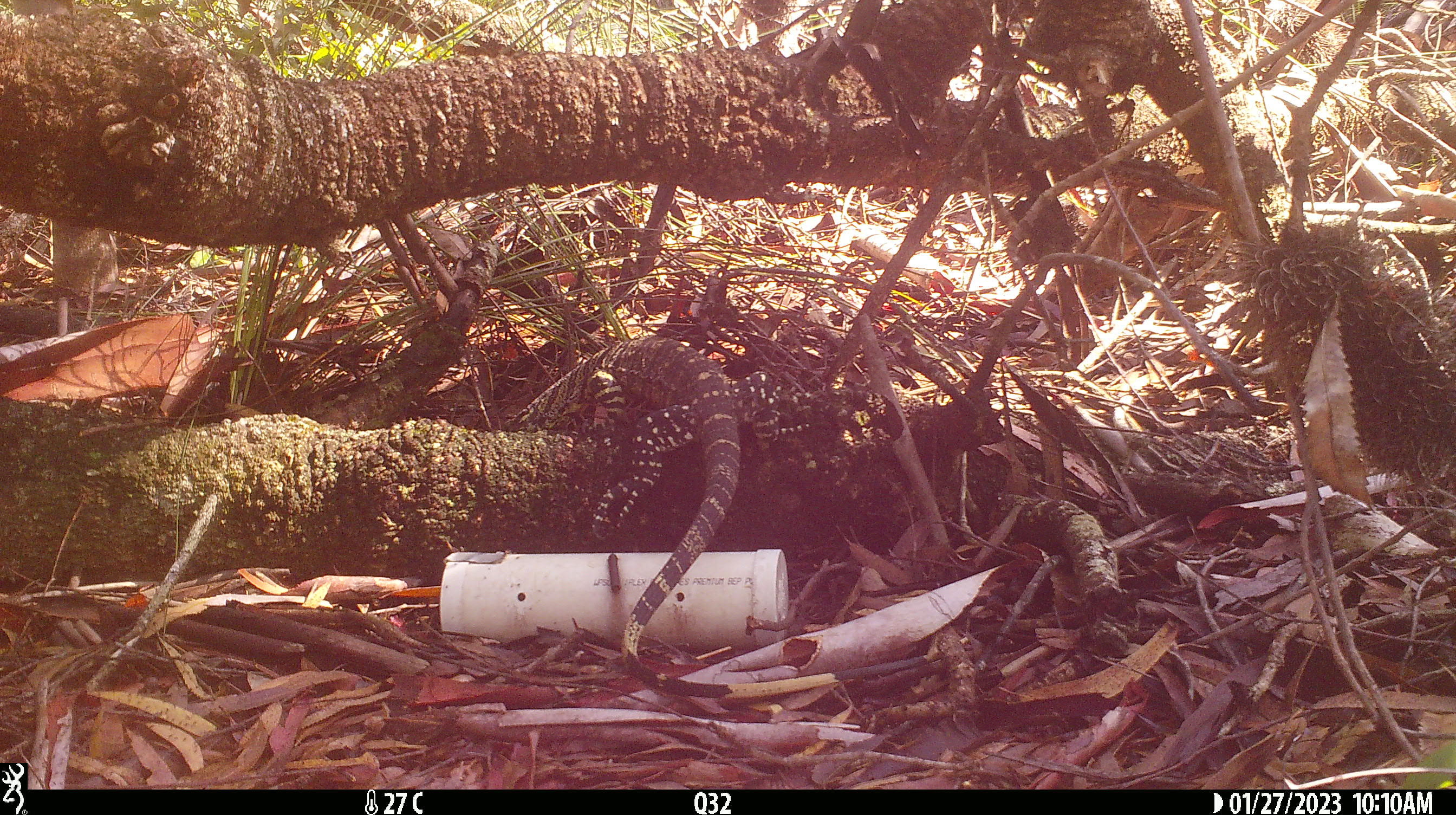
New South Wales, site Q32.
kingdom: Animalia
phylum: Chordata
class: Reptilia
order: Squamata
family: Varanidae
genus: Varanus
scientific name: Varanus varius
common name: lace monitor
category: goanna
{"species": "goanna (lace monitor) (Varanus varius)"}